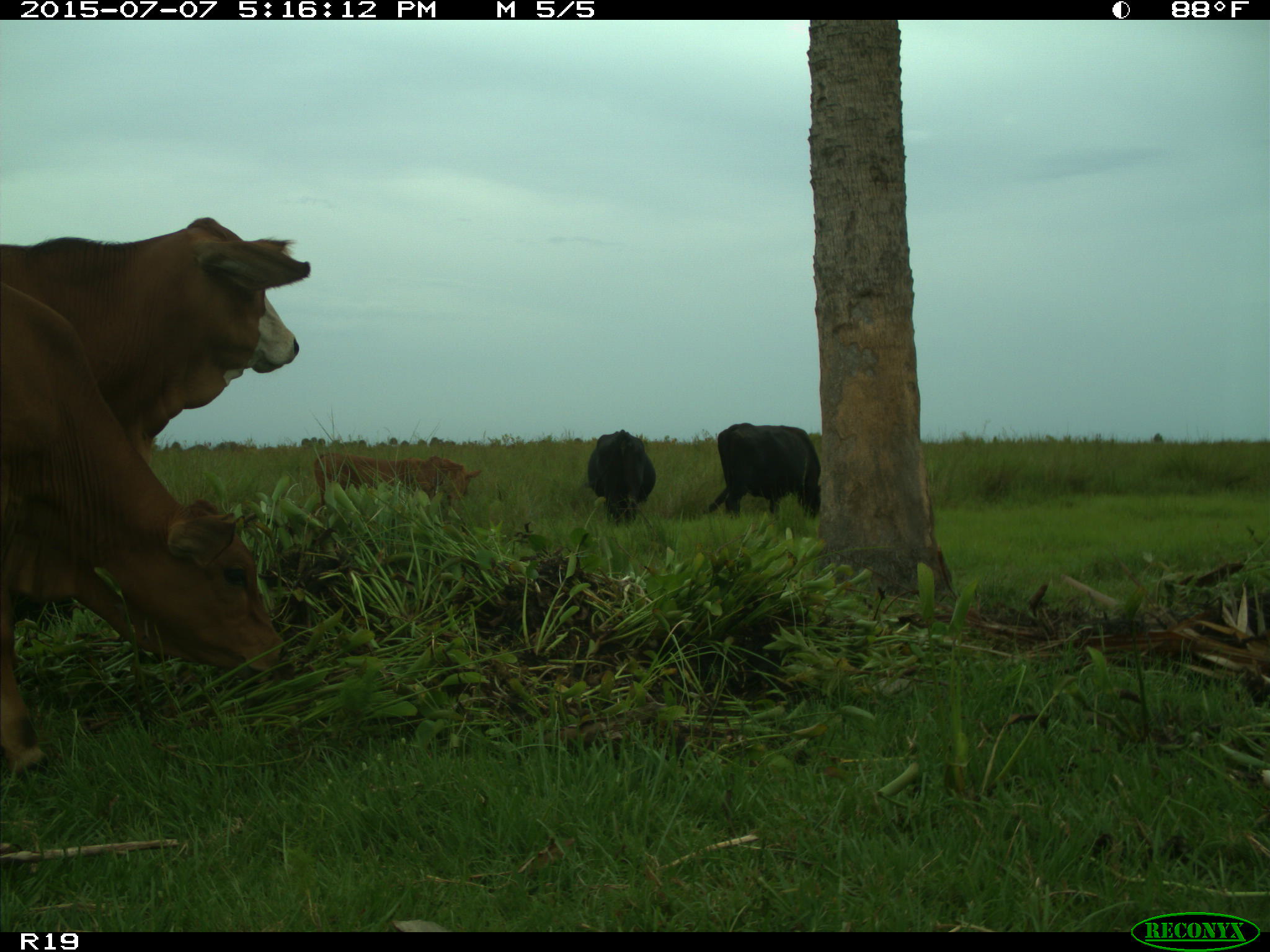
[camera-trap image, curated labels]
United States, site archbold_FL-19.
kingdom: Animalia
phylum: Chordata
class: Mammalia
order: Artiodactyla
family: Bovidae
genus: Bos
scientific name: Bos taurus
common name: domestic cow